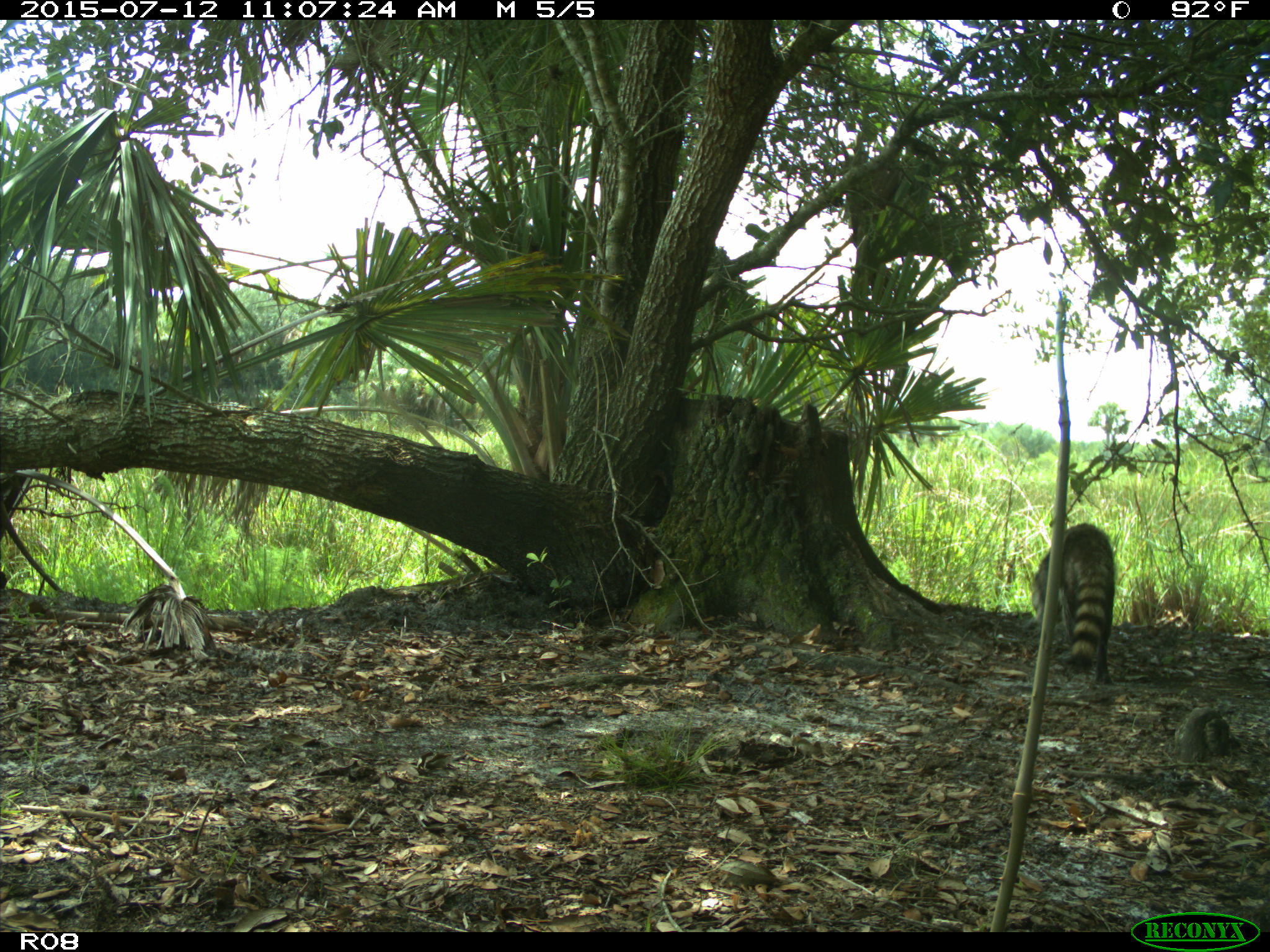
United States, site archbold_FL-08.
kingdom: Animalia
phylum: Chordata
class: Mammalia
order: Carnivora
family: Procyonidae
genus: Procyon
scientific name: Procyon lotor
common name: common raccoon